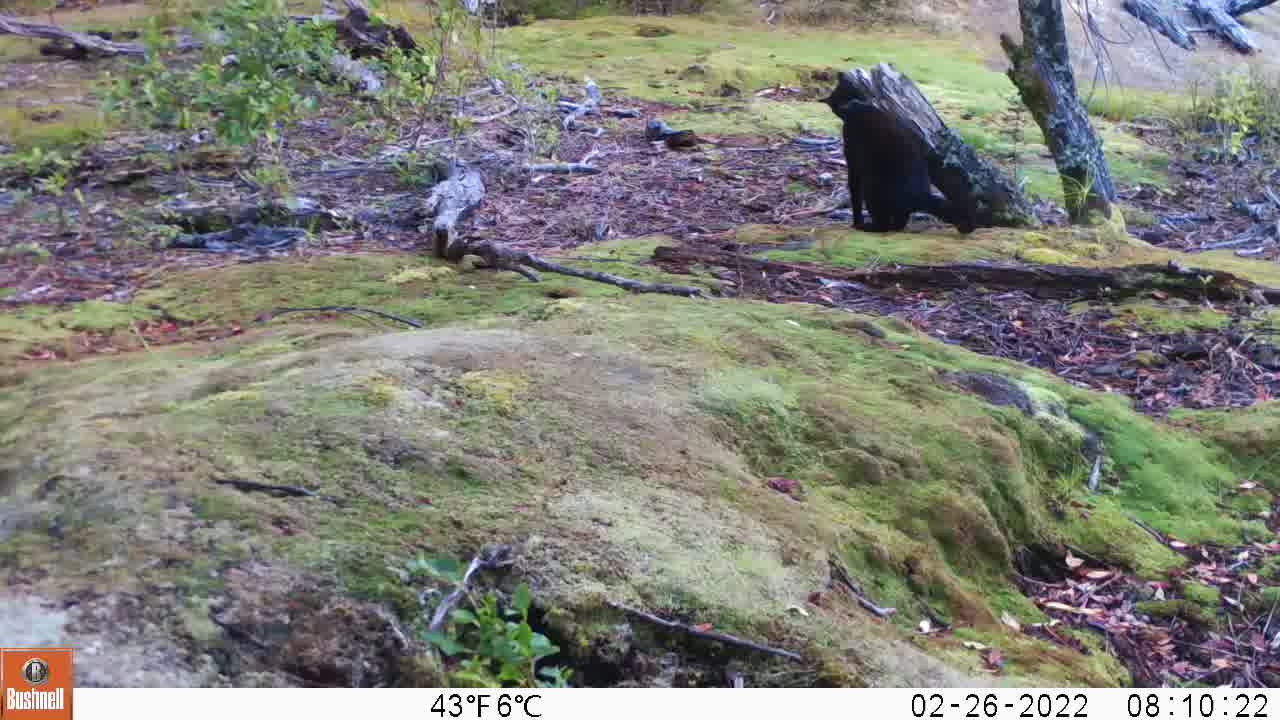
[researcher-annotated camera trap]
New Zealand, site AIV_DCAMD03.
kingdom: Animalia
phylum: Chordata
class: Mammalia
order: Carnivora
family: Felidae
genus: Felis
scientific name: Felis catus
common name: domestic cat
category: cat